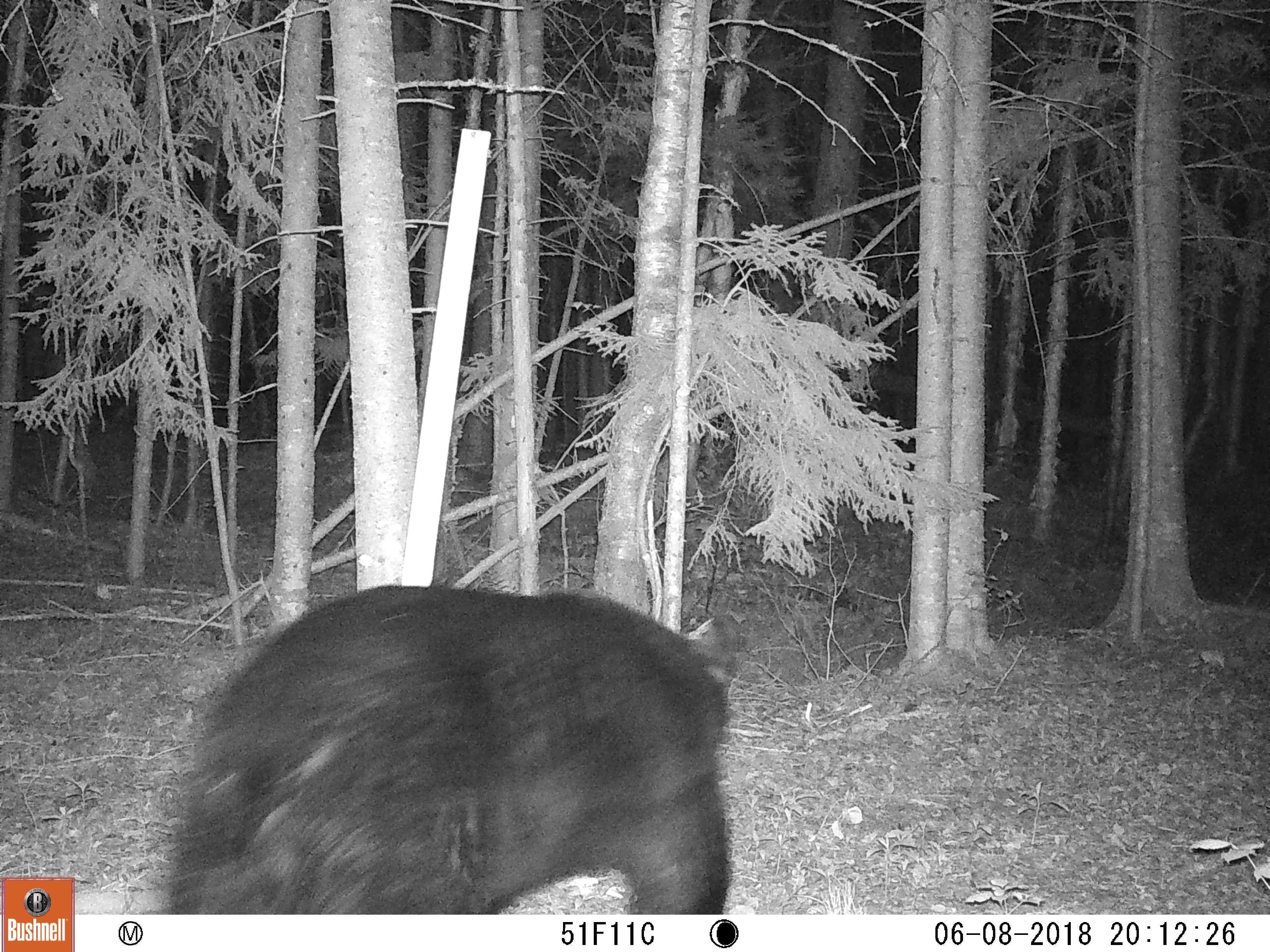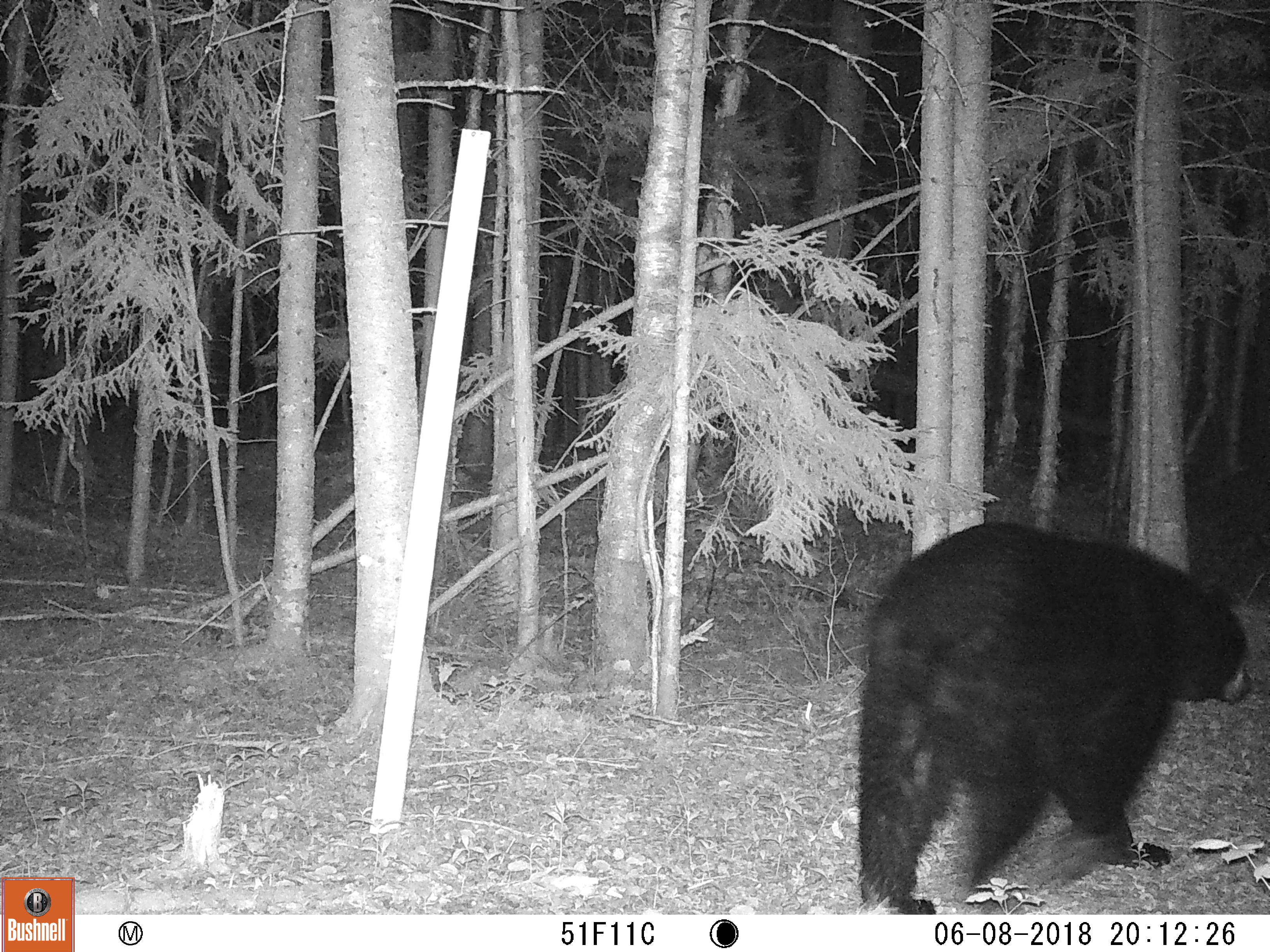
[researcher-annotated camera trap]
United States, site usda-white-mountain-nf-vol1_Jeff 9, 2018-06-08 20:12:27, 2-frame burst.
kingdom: Animalia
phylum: Chordata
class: Mammalia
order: Carnivora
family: Ursidae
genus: Ursus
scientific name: Ursus americanus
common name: black bear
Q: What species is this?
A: Black bear (Ursus americanus).